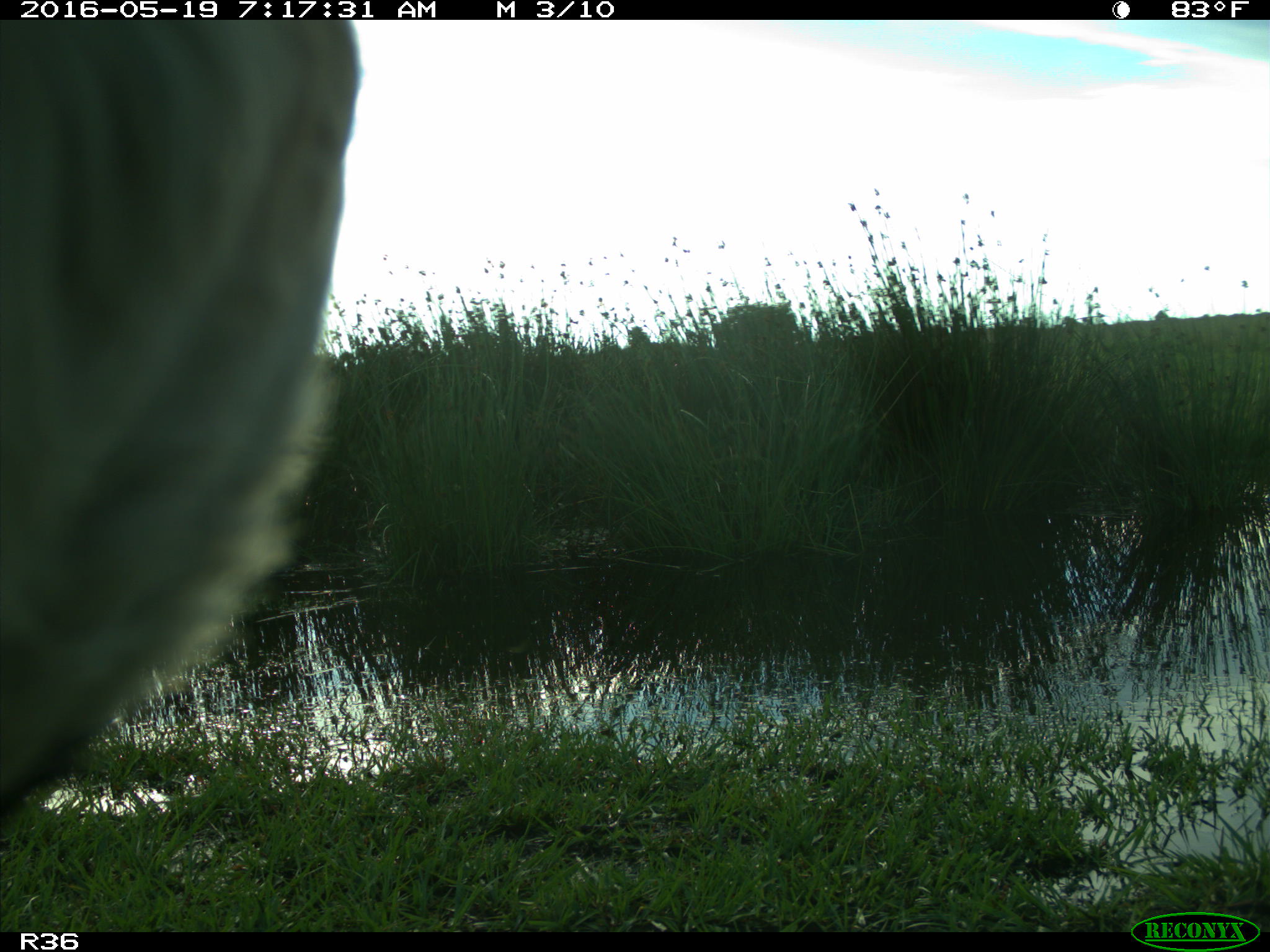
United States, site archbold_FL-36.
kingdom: Animalia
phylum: Chordata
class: Mammalia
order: Artiodactyla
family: Bovidae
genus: Bos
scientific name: Bos taurus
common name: domestic cow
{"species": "Bos taurus (domestic cow)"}